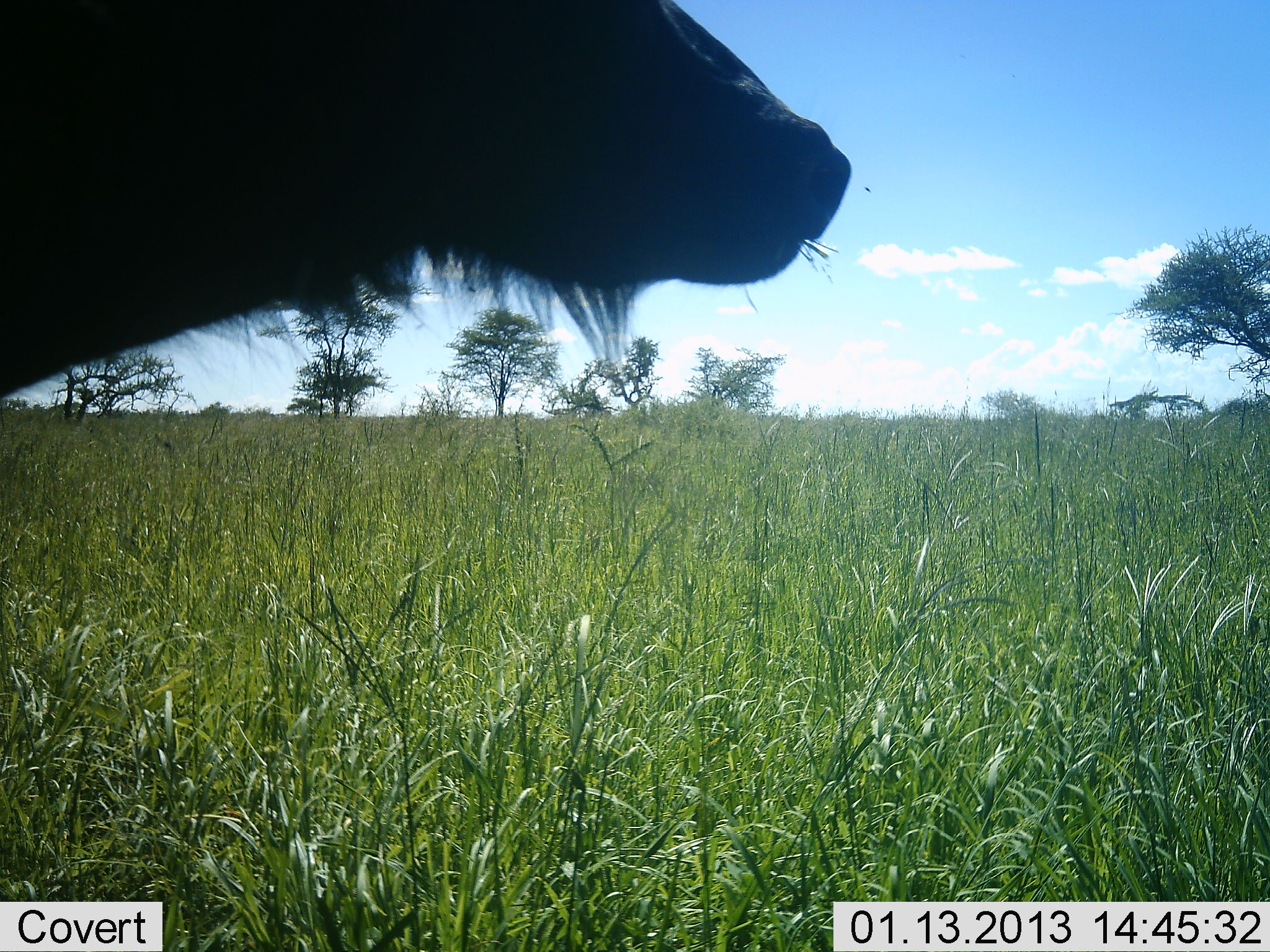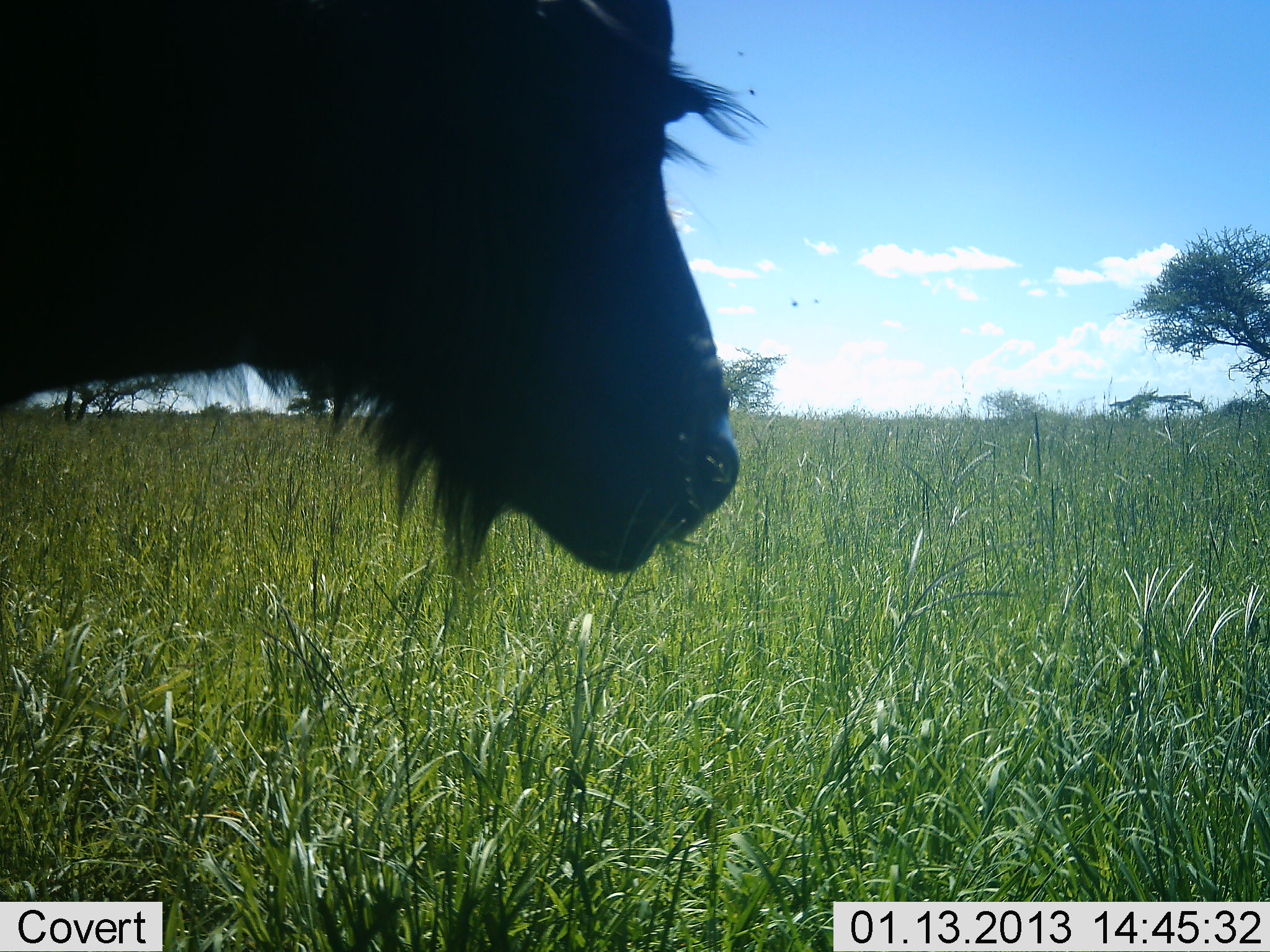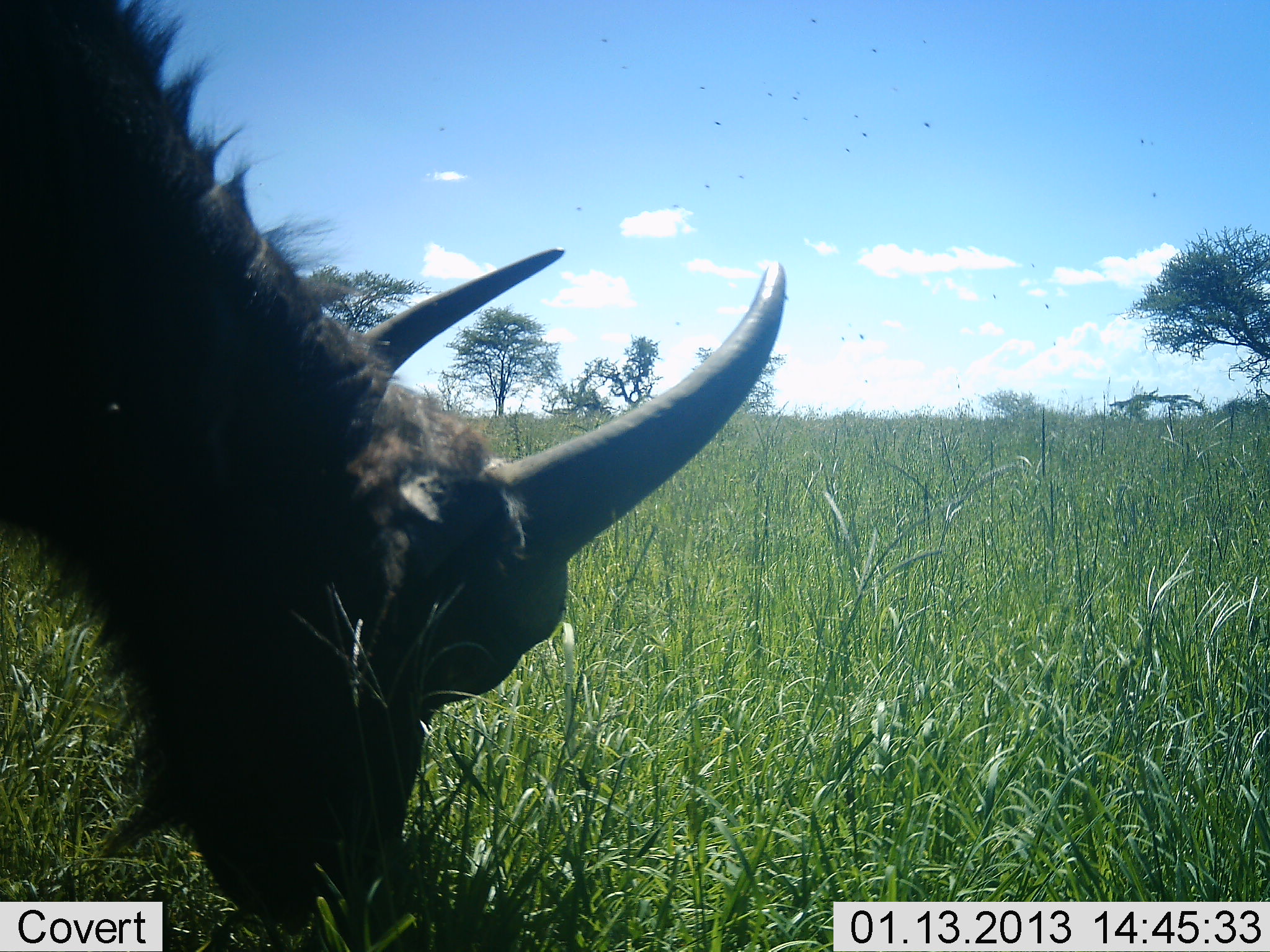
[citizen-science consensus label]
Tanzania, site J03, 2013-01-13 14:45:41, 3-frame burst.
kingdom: Animalia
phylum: Chordata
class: Mammalia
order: Artiodactyla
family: Bovidae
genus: Connochaetes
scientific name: Connochaetes taurinus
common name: blue wildebeest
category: wildebeest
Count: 1.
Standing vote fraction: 54%.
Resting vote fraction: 0%.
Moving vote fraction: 8%.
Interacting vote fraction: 0%.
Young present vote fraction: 8%.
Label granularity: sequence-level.